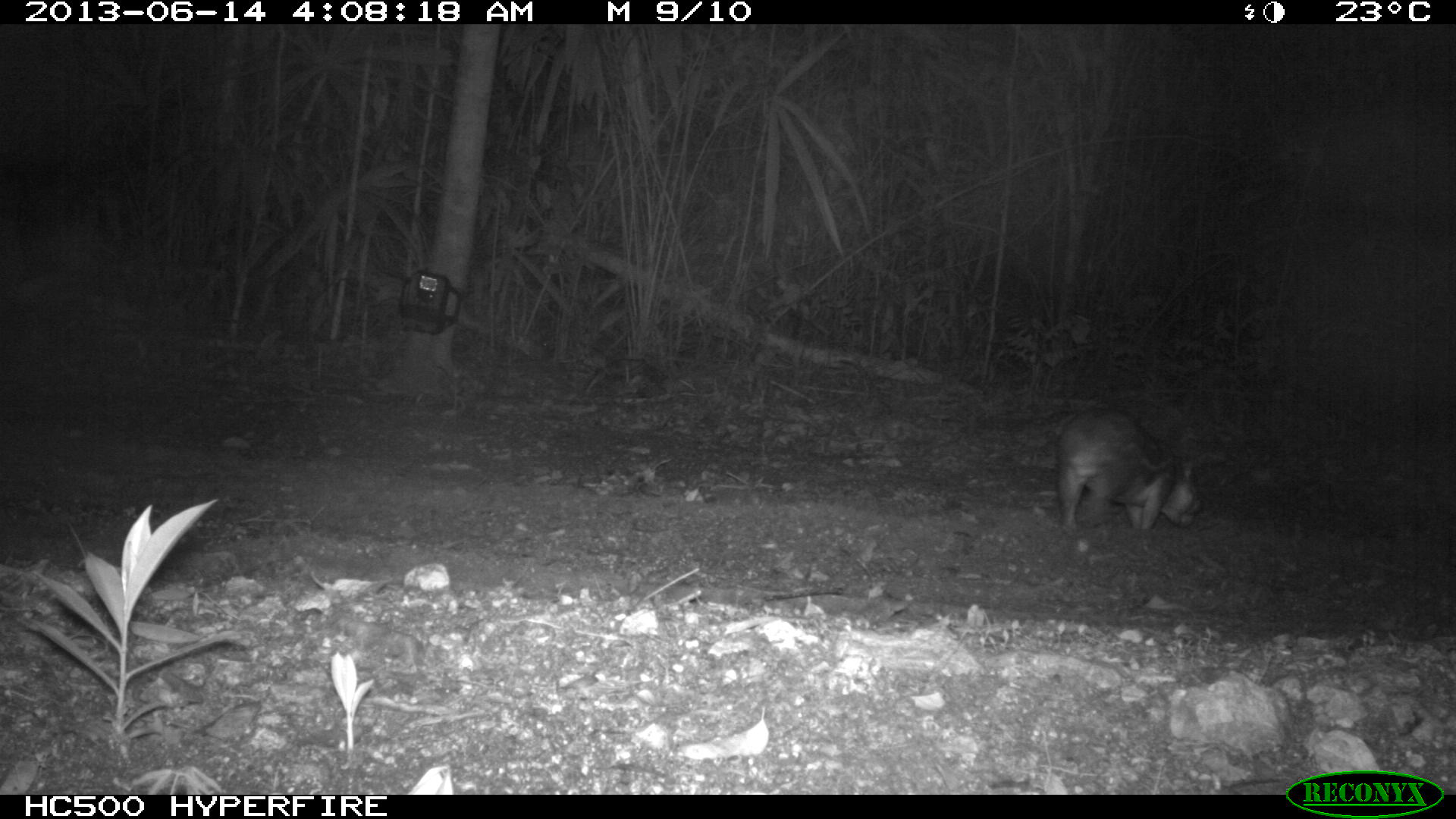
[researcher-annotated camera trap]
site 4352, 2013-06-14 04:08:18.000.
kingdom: Animalia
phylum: Chordata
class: Mammalia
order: Rodentia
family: Cuniculidae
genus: Cuniculus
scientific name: Cuniculus paca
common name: lowland paca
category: agouti paca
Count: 1.